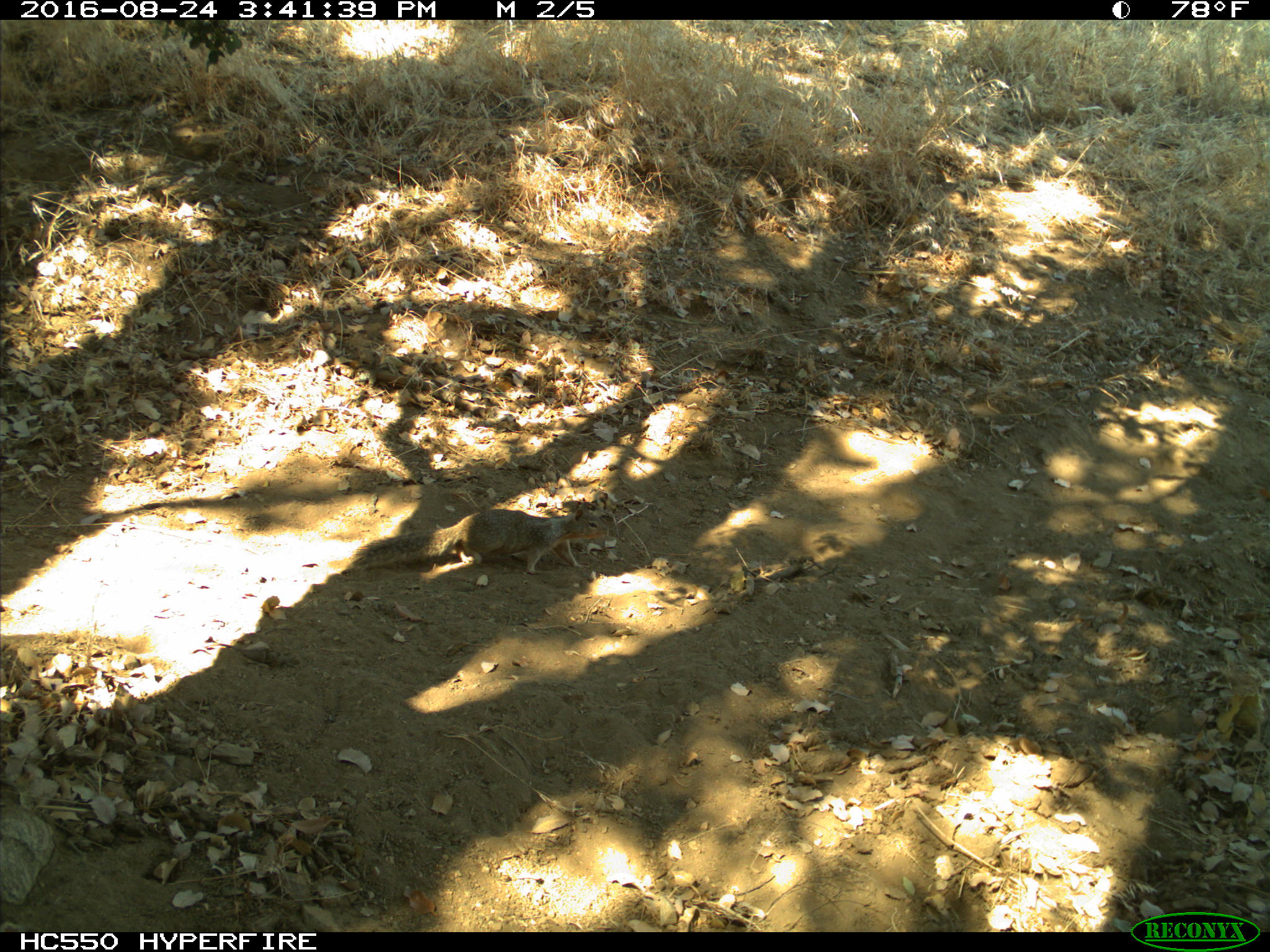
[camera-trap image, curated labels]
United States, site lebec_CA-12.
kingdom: Animalia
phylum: Chordata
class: Mammalia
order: Rodentia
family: Sciuridae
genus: Otospermophilus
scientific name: Otospermophilus beecheyi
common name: california ground squirrel